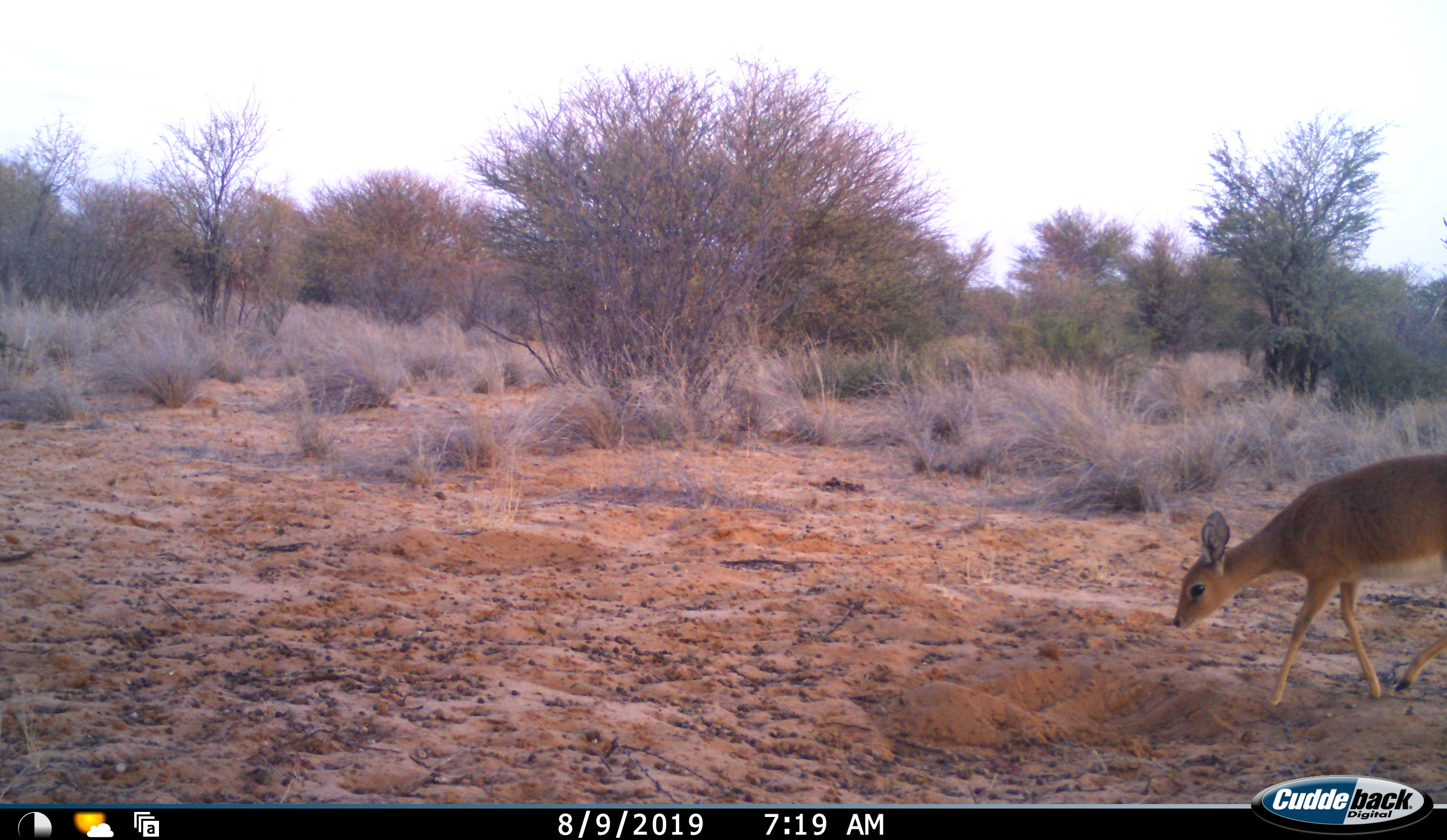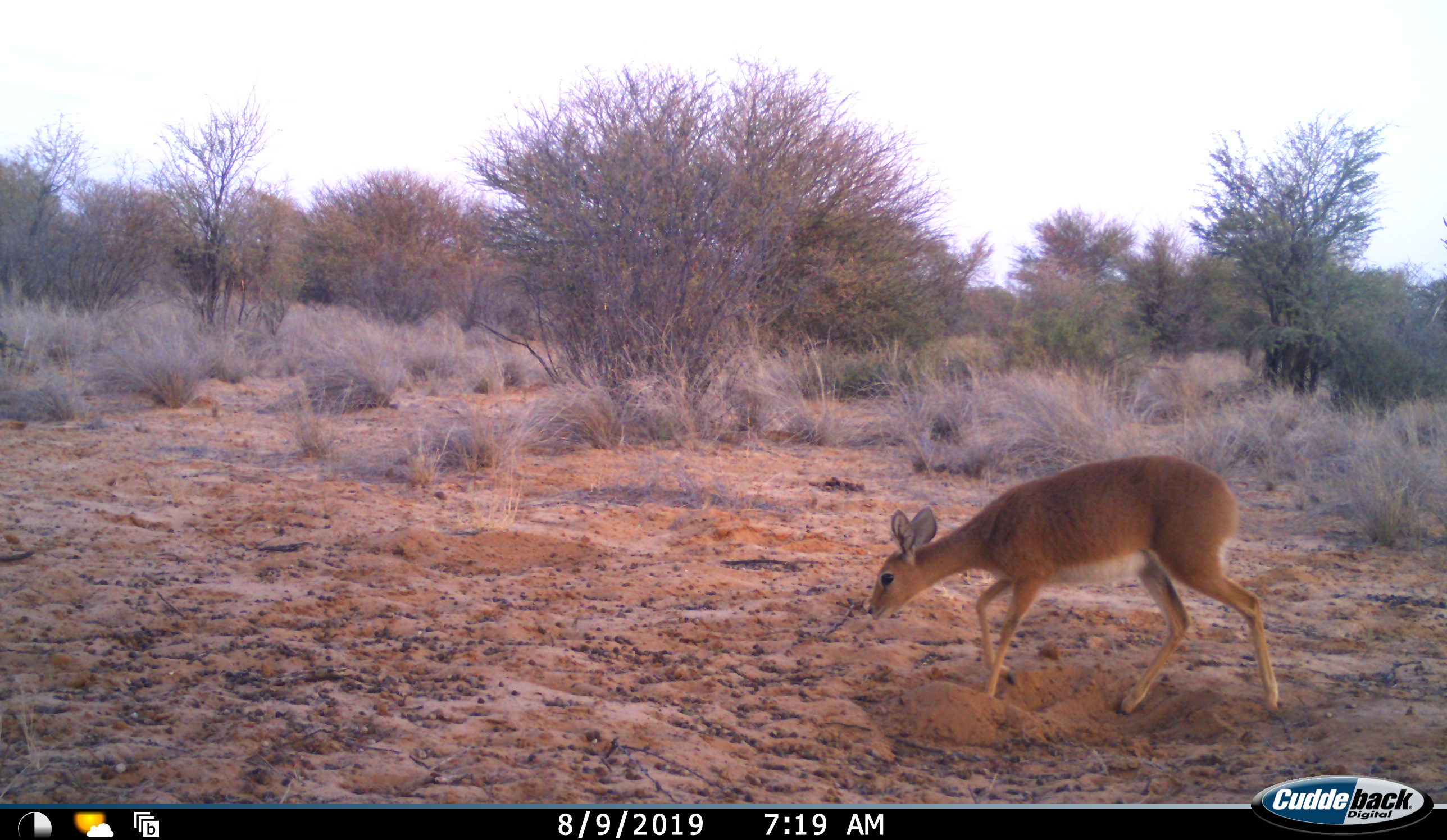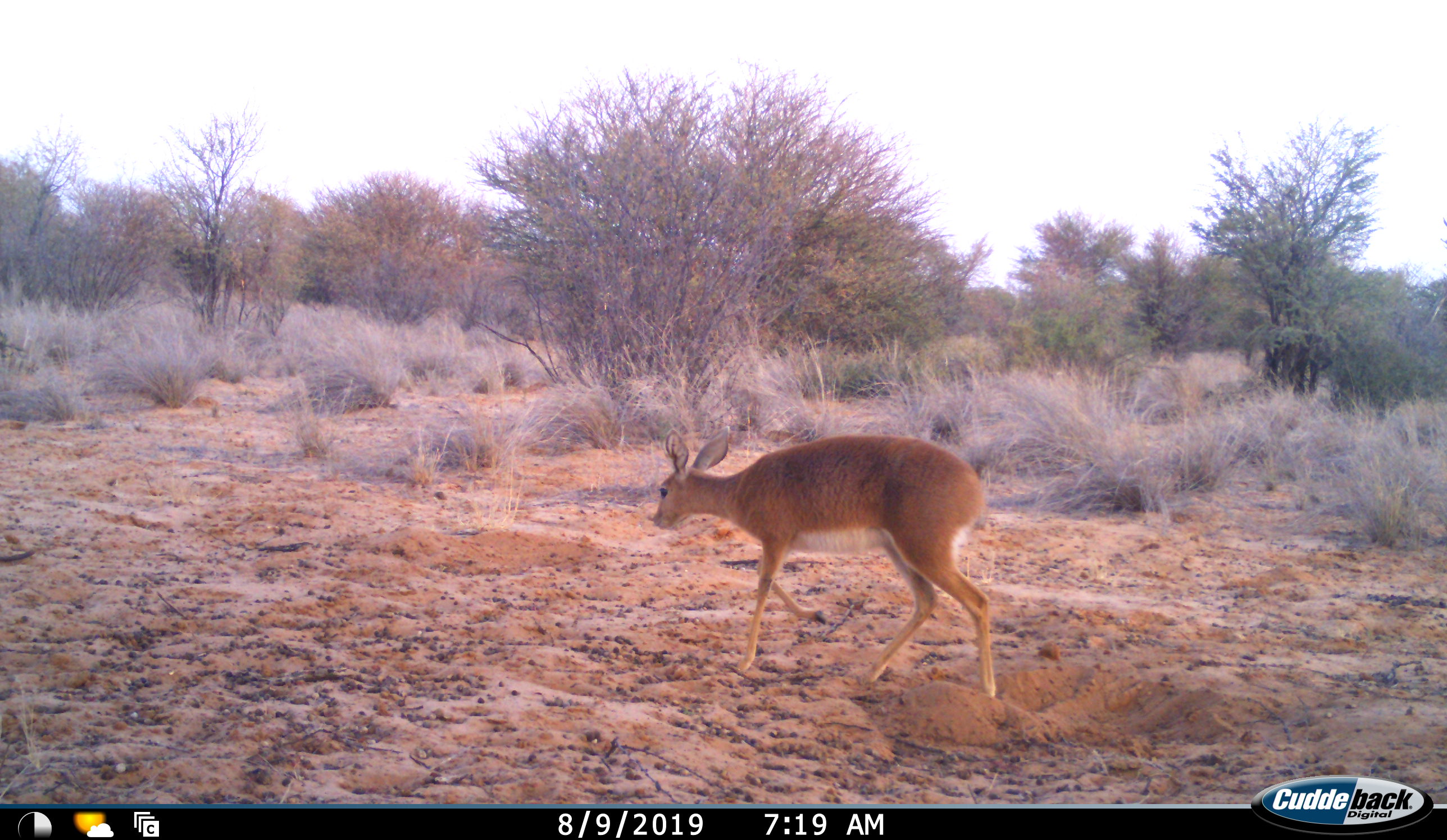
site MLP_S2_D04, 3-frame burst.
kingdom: Animalia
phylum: Chordata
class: Mammalia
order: Artiodactyla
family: Bovidae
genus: Raphicerus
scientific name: Raphicerus campestris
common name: steenbok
Steenbok (Raphicerus campestris), count 1. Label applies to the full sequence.